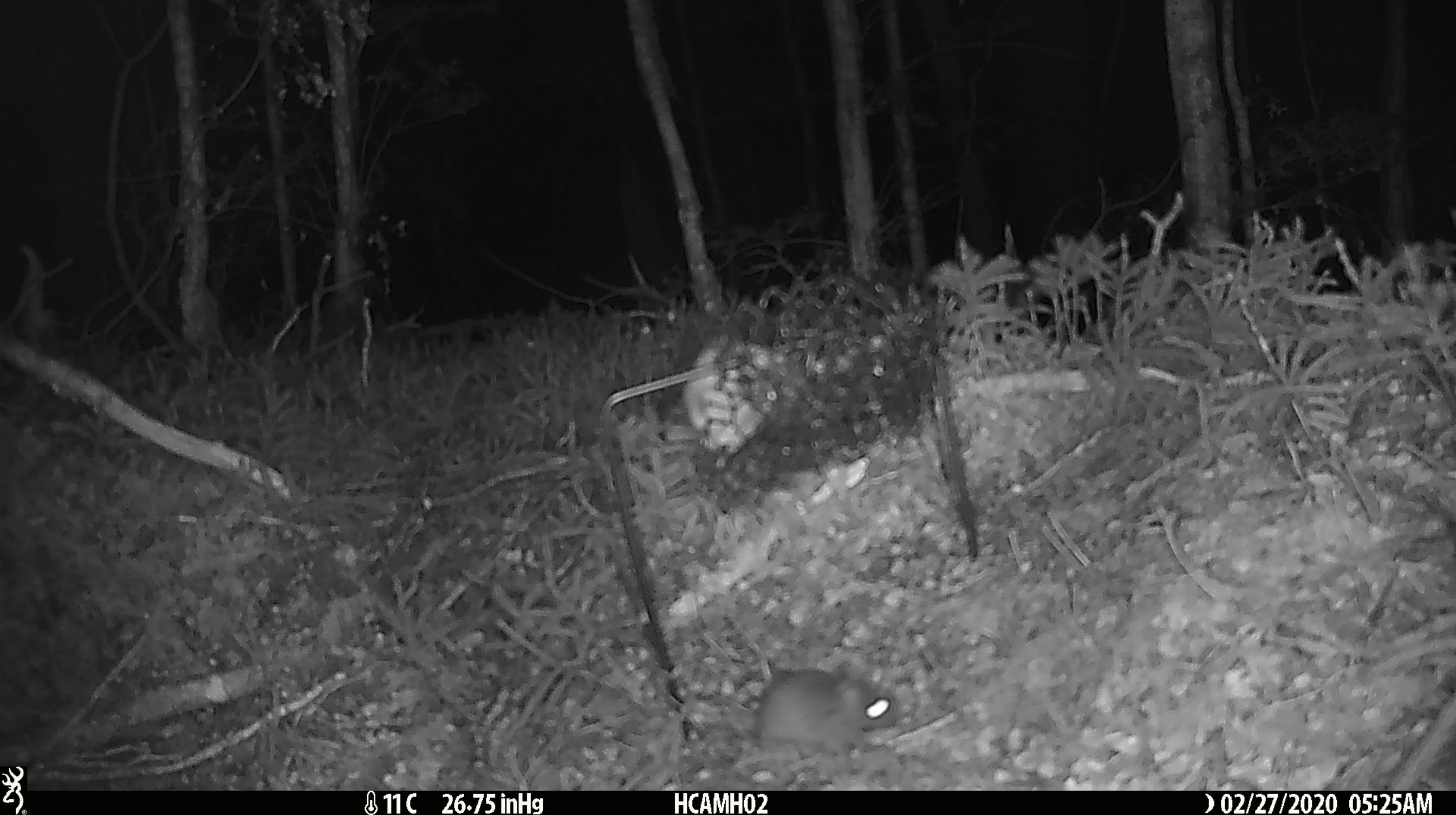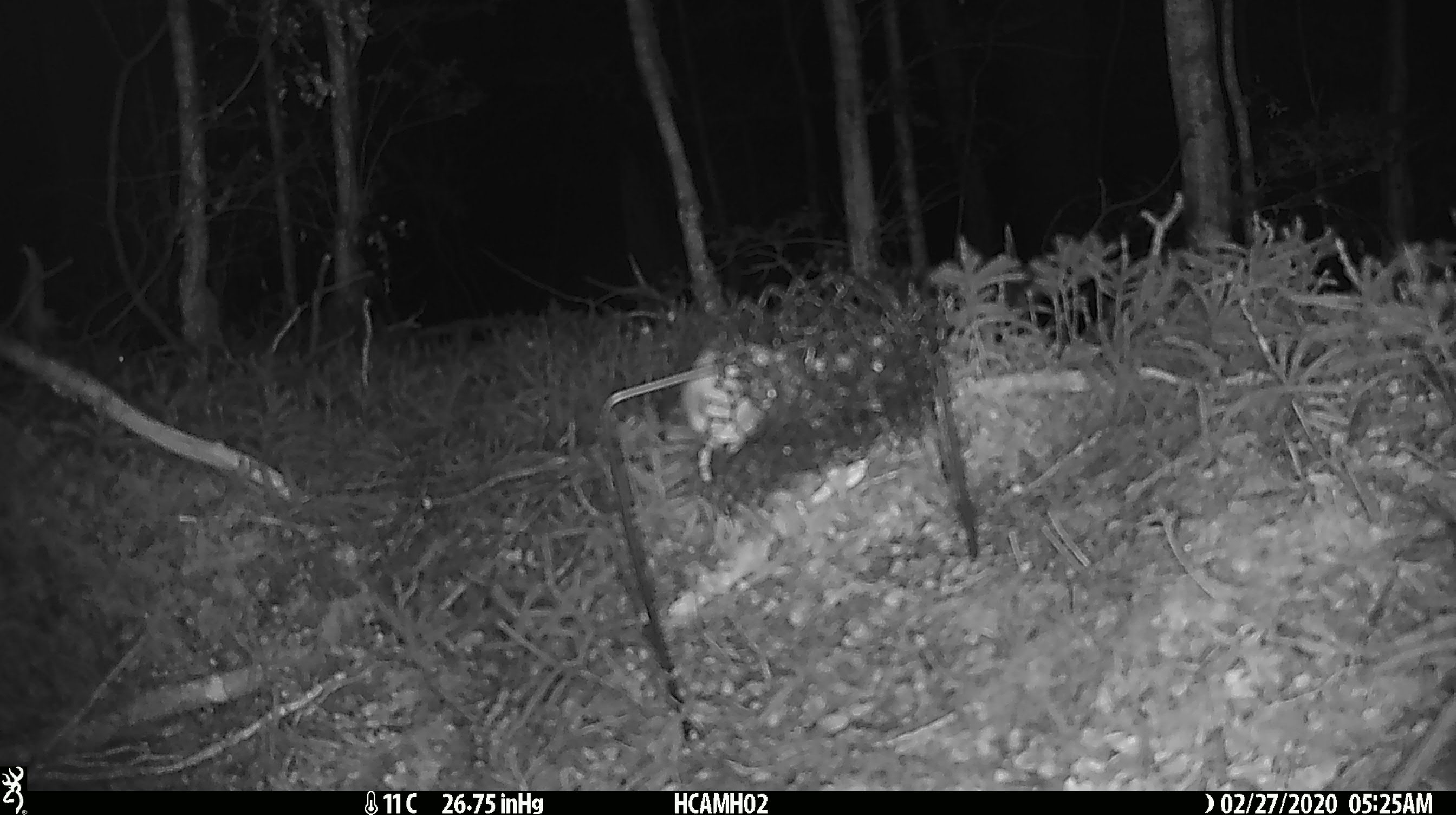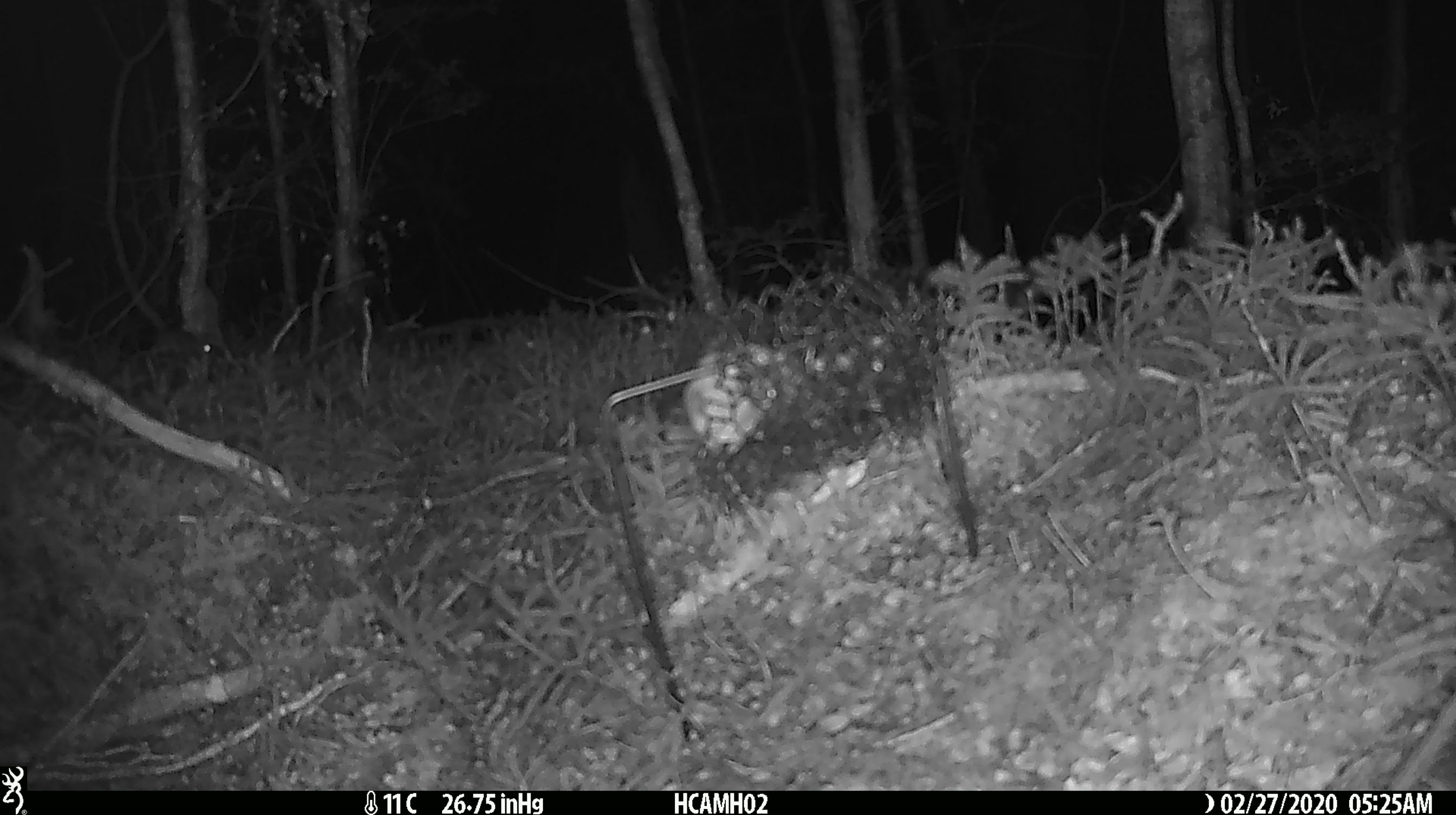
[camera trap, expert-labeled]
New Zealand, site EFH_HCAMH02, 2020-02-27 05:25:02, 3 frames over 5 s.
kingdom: Animalia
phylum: Chordata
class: Mammalia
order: Rodentia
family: Muridae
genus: Mus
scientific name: Mus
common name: mouse